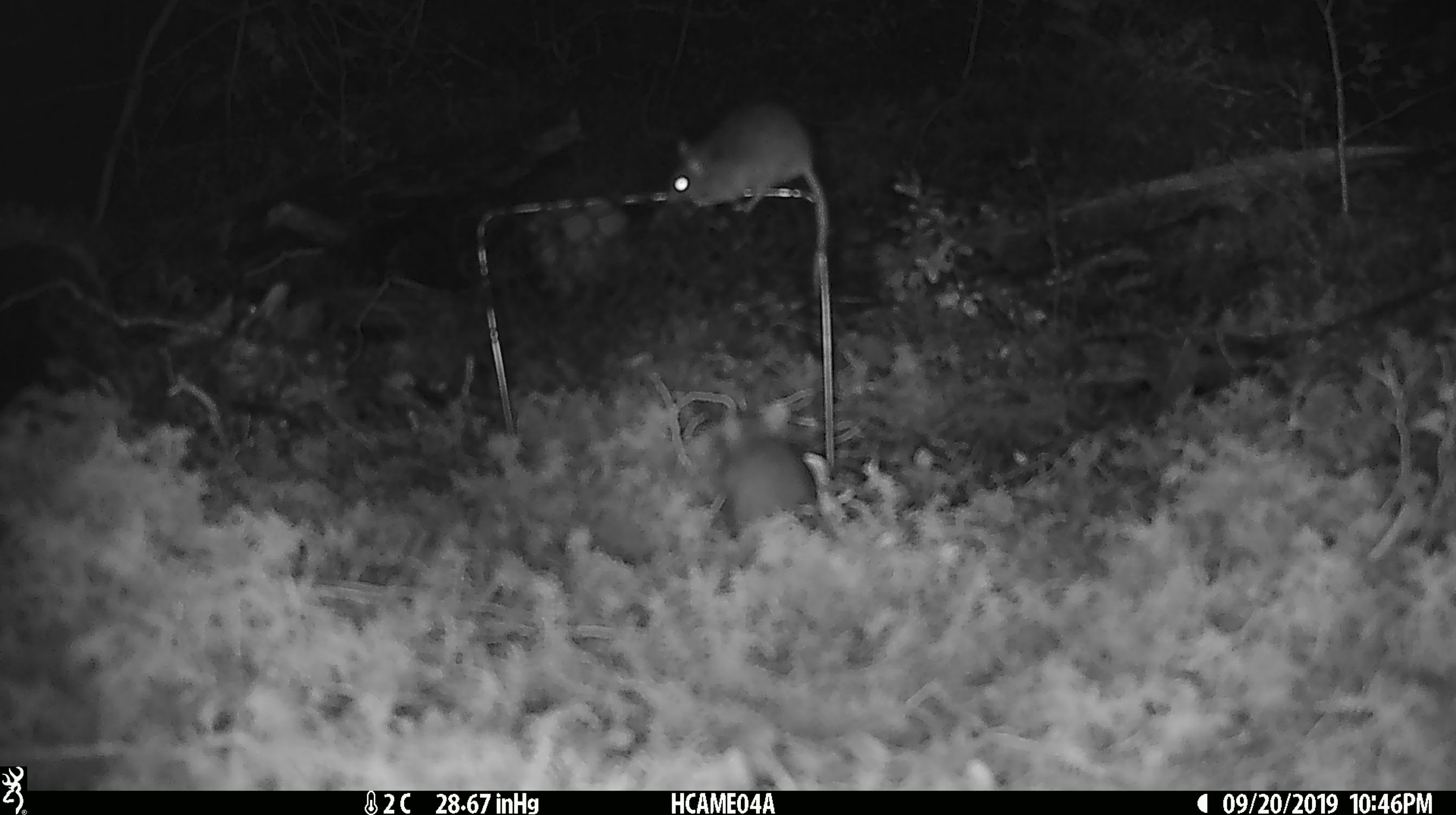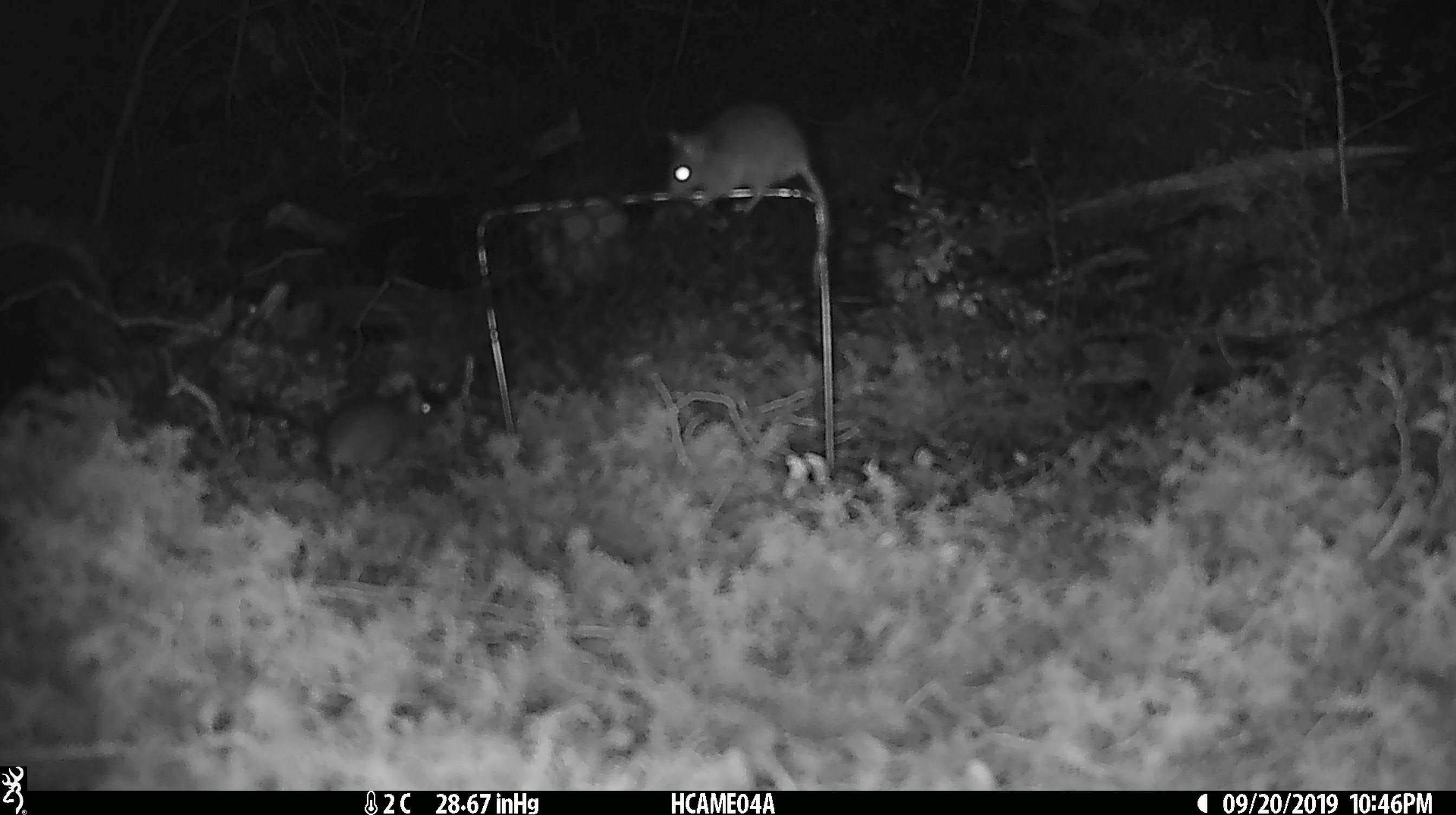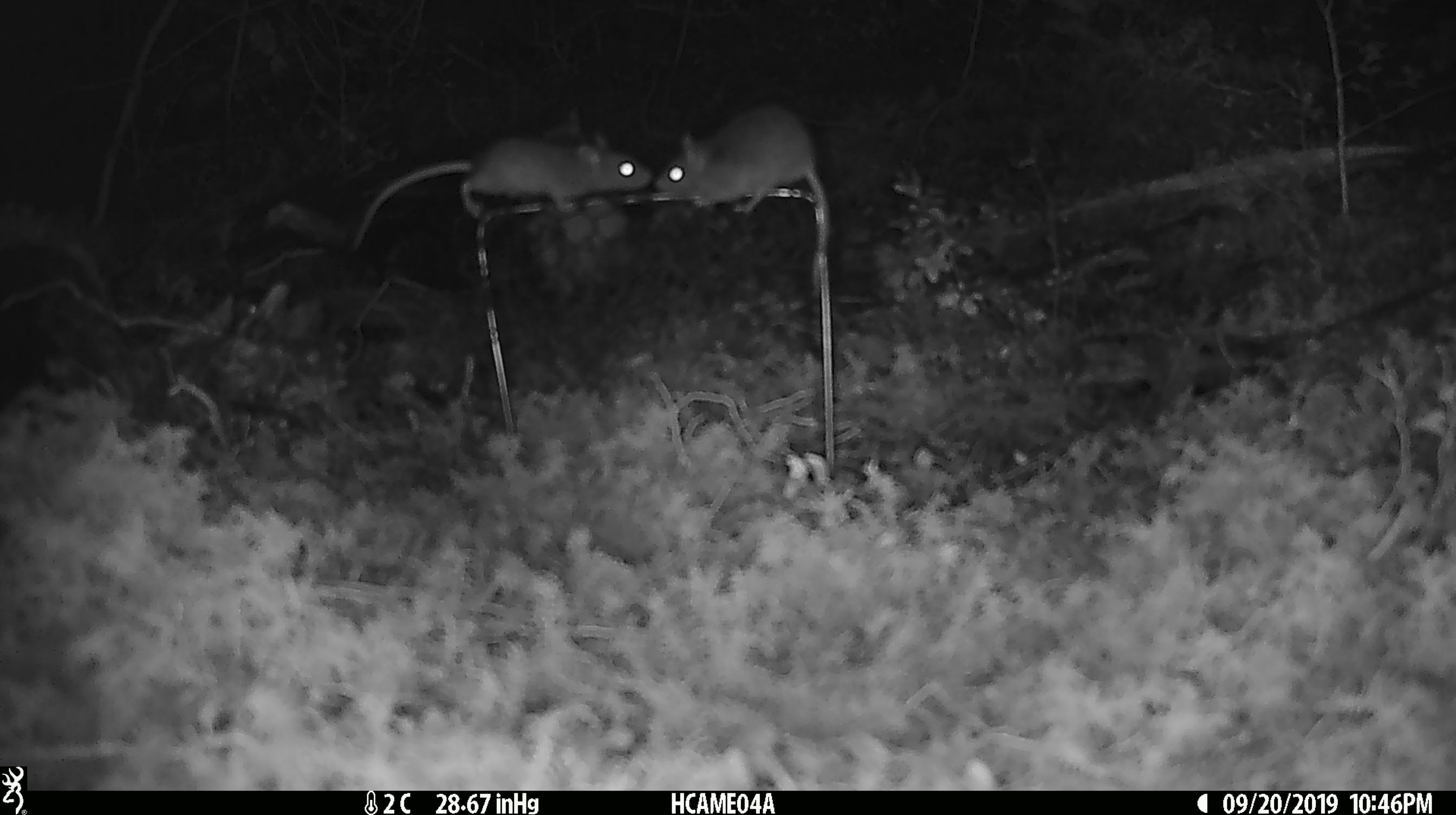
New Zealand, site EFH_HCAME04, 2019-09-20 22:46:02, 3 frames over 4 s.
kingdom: Animalia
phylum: Chordata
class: Mammalia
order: Rodentia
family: Muridae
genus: Mus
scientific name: Mus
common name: mouse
Mouse (Mus).